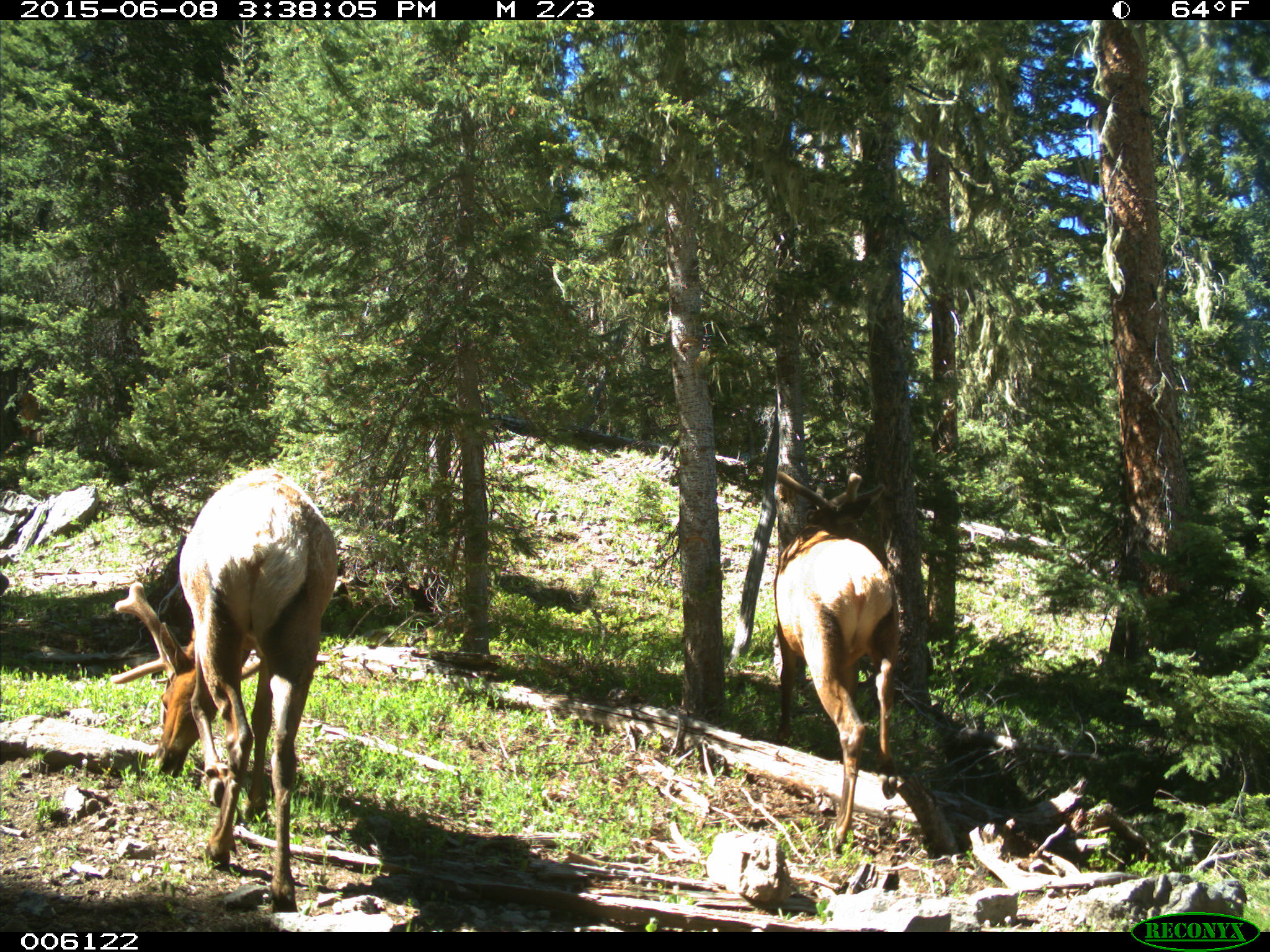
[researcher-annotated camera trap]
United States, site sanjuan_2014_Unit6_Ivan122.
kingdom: Animalia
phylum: Chordata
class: Mammalia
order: Artiodactyla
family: Cervidae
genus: Cervus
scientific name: Cervus elaphus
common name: red deer